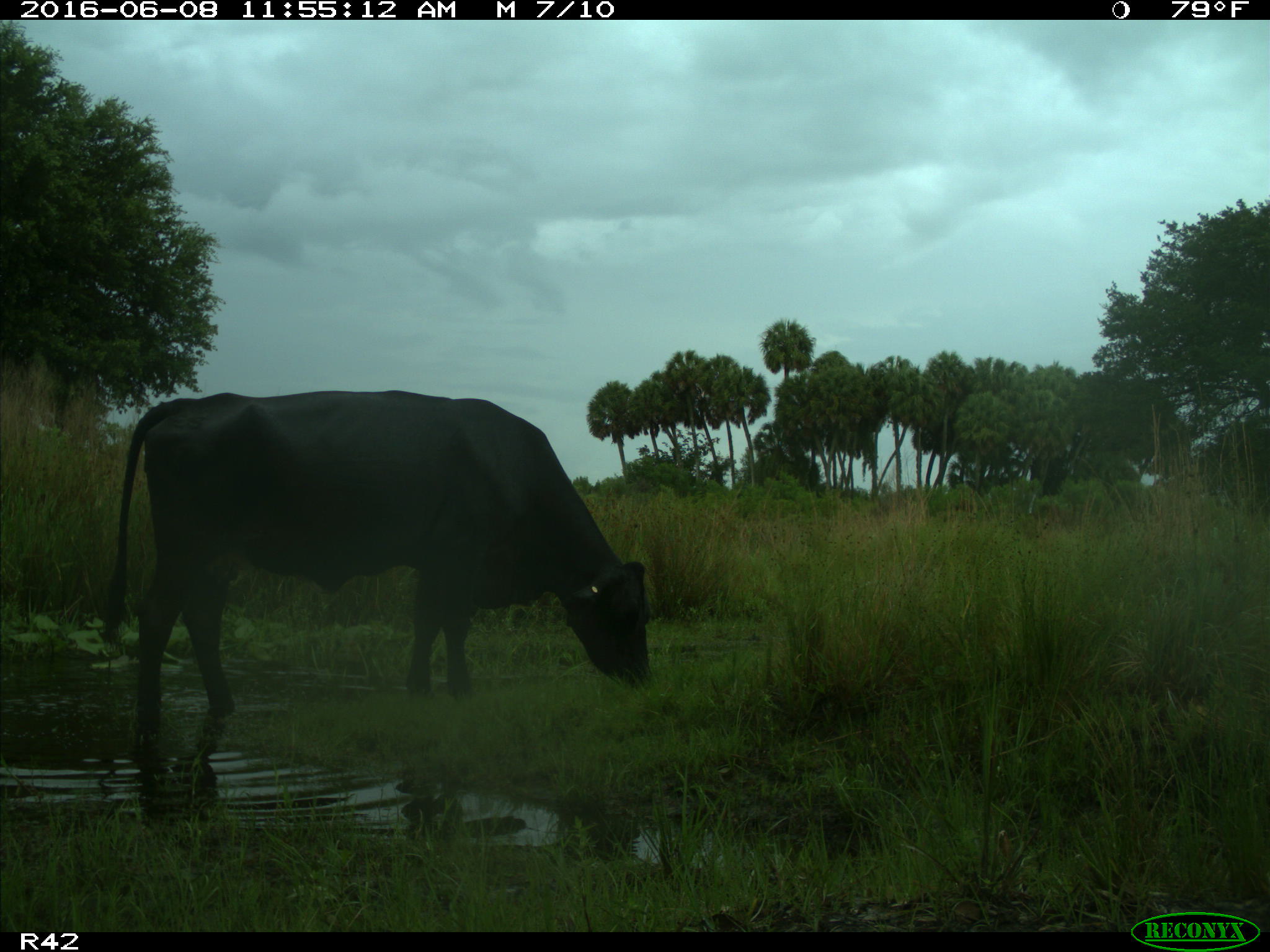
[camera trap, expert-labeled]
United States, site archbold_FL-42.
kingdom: Animalia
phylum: Chordata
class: Mammalia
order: Artiodactyla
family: Bovidae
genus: Bos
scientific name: Bos taurus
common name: domestic cow